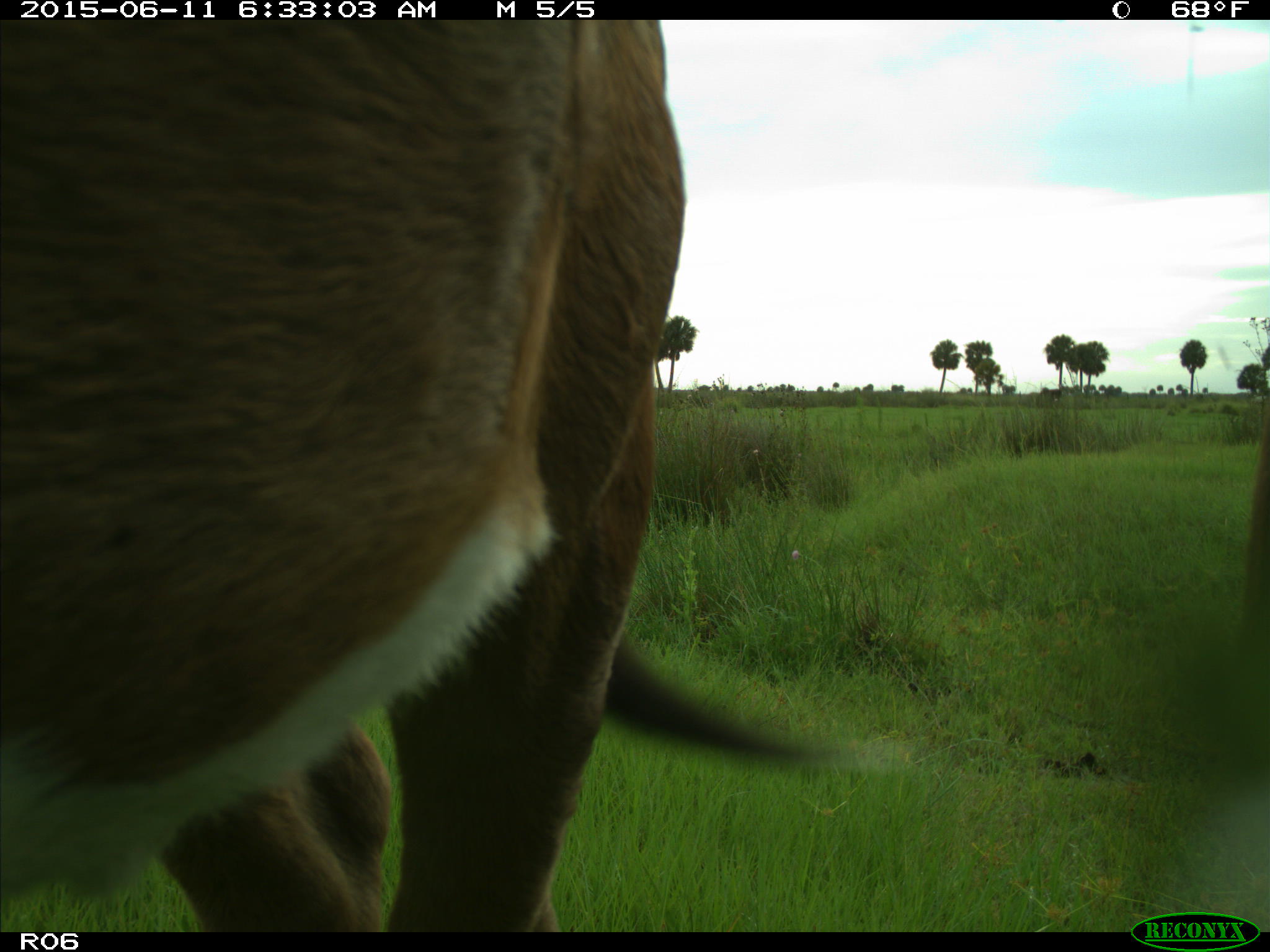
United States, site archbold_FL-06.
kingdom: Animalia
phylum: Chordata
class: Mammalia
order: Artiodactyla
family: Bovidae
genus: Bos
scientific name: Bos taurus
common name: domestic cow